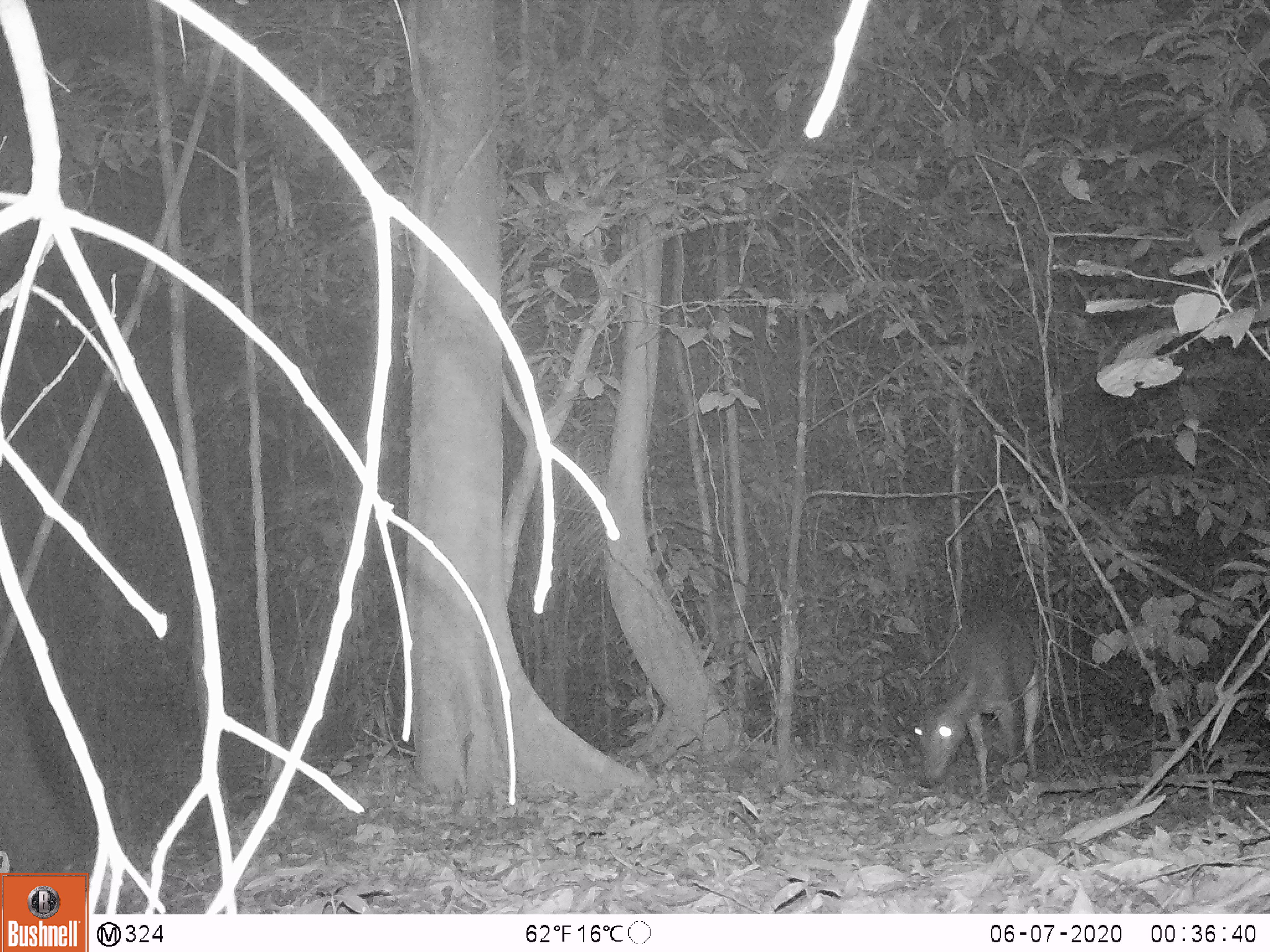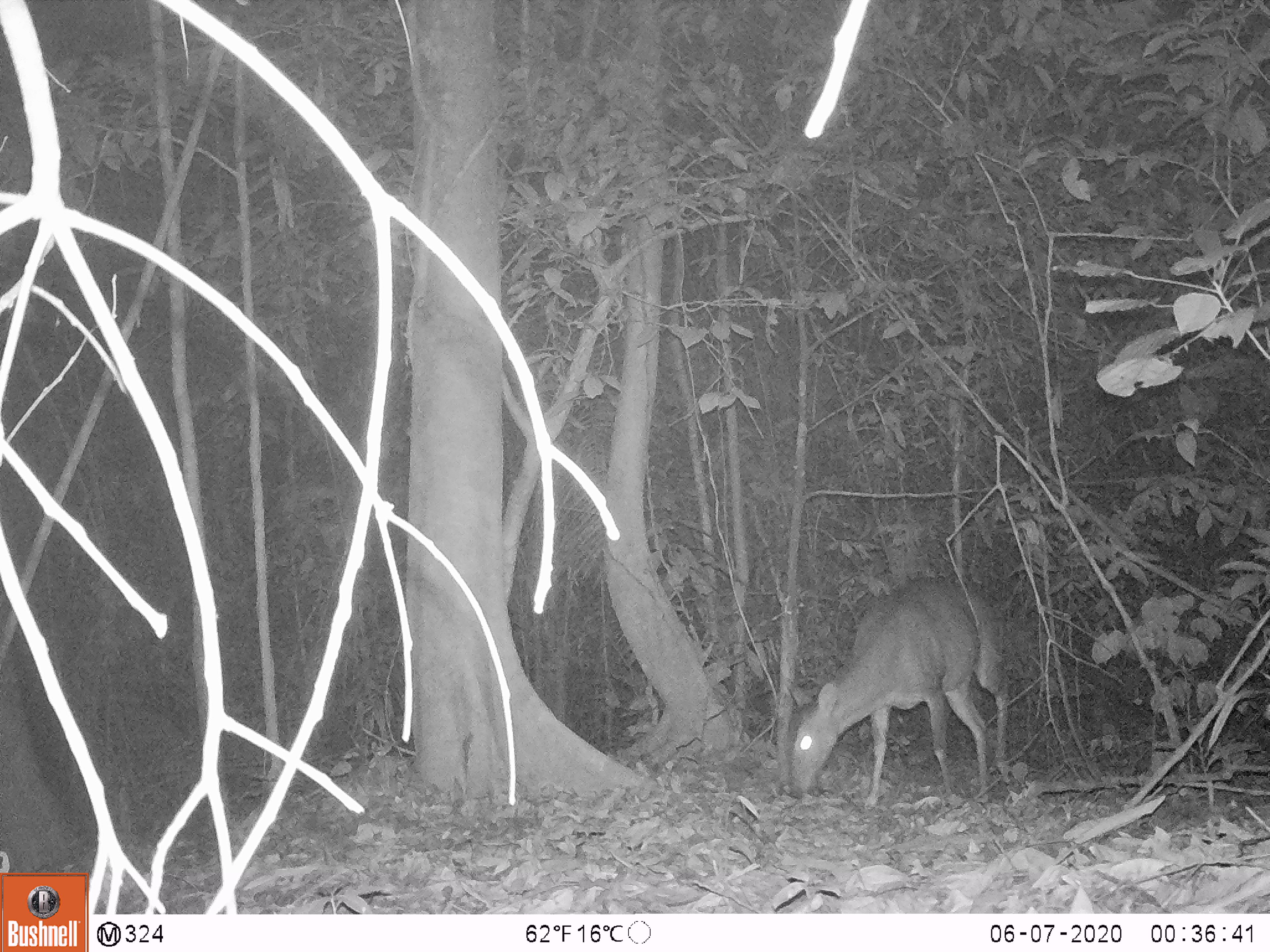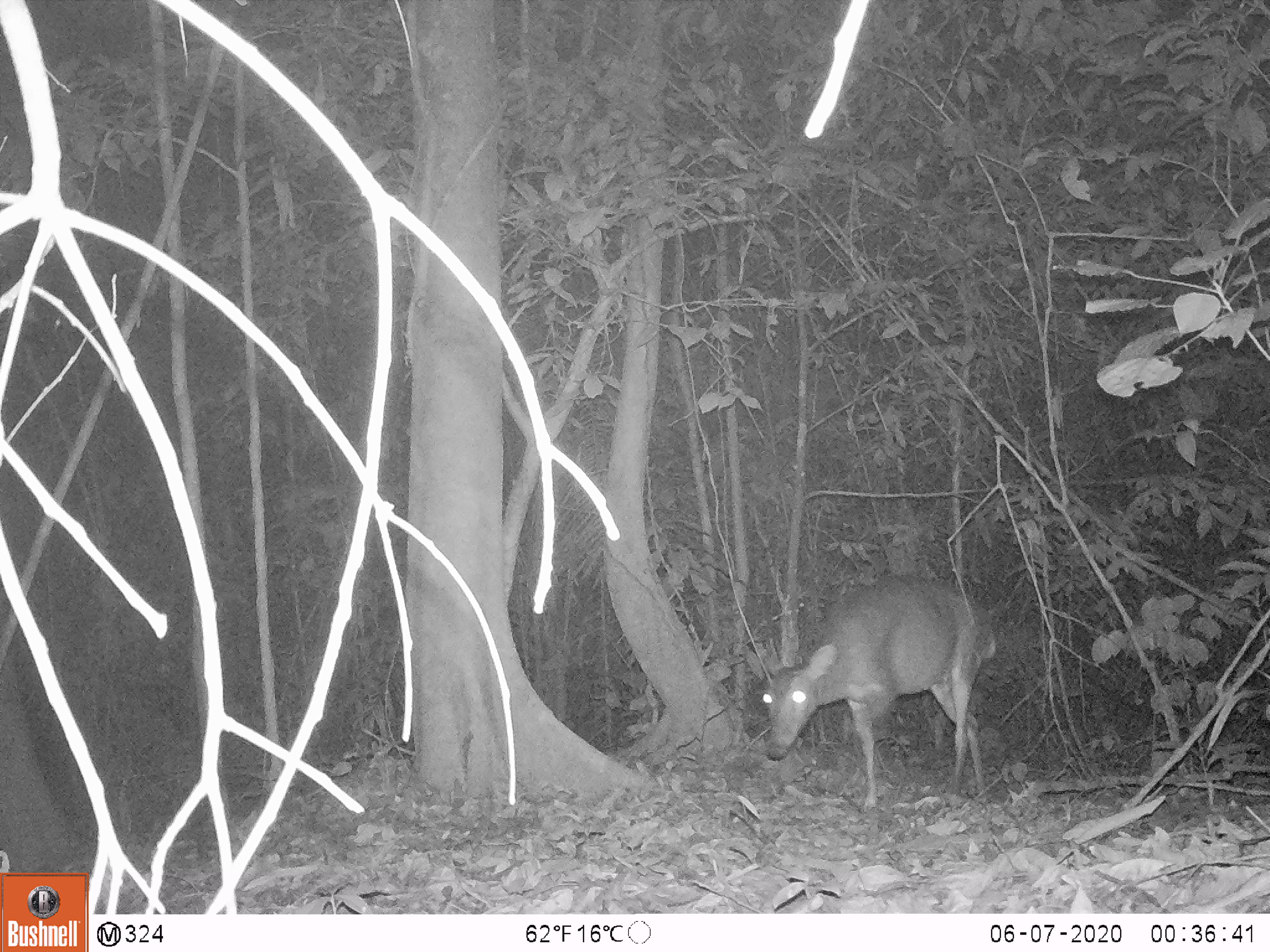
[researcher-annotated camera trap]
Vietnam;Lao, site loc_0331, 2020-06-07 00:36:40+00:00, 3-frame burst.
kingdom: Animalia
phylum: Chordata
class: Mammalia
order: Artiodactyla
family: Cervidae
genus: Muntiacus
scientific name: Muntiacus vuquangensis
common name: large-antlered muntjac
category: large antlered muntjac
Large antlered muntjac (large-antlered muntjac) (Muntiacus vuquangensis). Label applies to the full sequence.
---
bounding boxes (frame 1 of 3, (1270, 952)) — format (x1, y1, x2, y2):
large antlered muntjac: (913, 603, 1044, 795)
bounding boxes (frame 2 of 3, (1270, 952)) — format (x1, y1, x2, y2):
large antlered muntjac: (788, 581, 1009, 810)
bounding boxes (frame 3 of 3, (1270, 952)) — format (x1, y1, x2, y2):
large antlered muntjac: (745, 572, 994, 808)